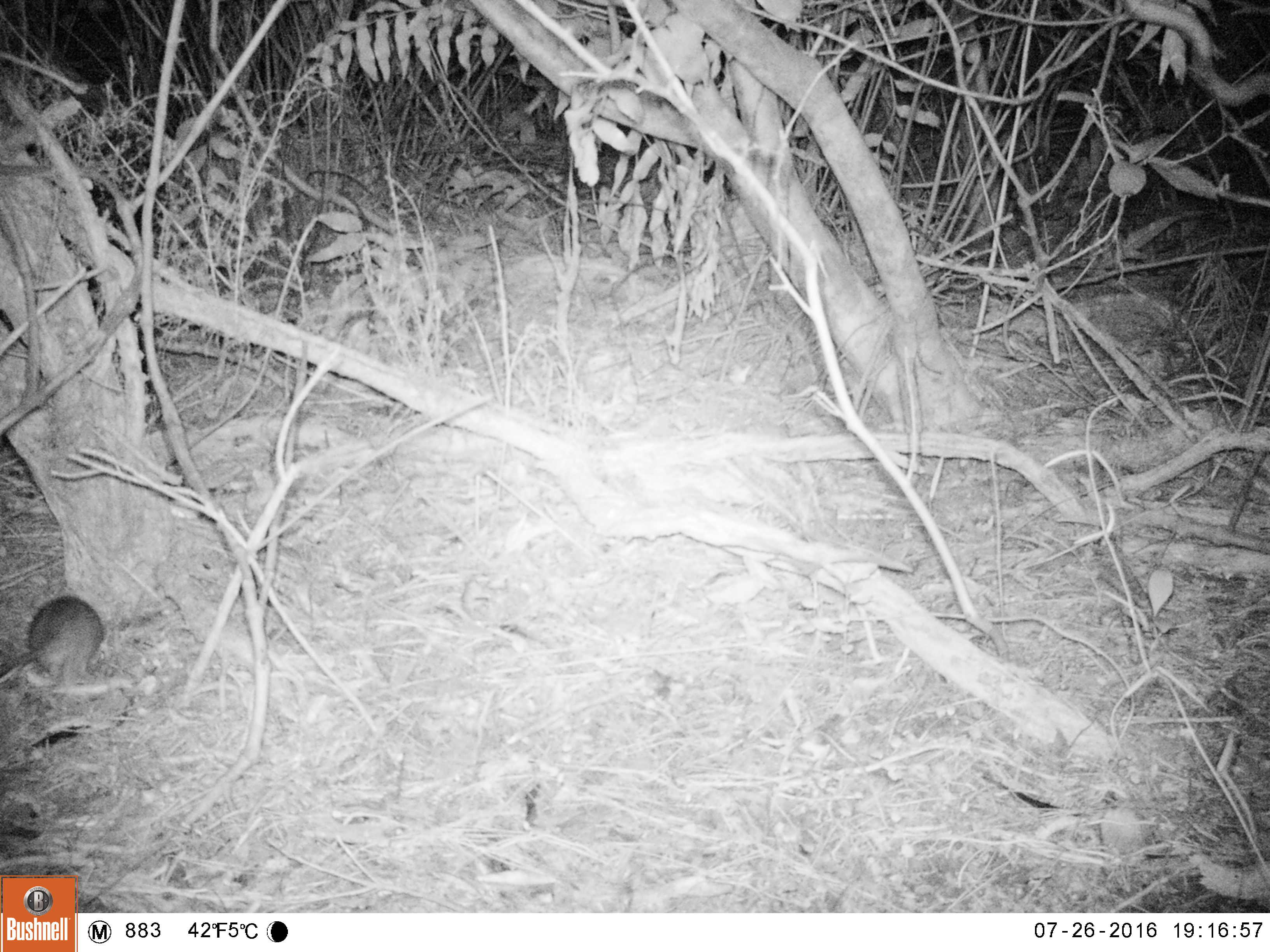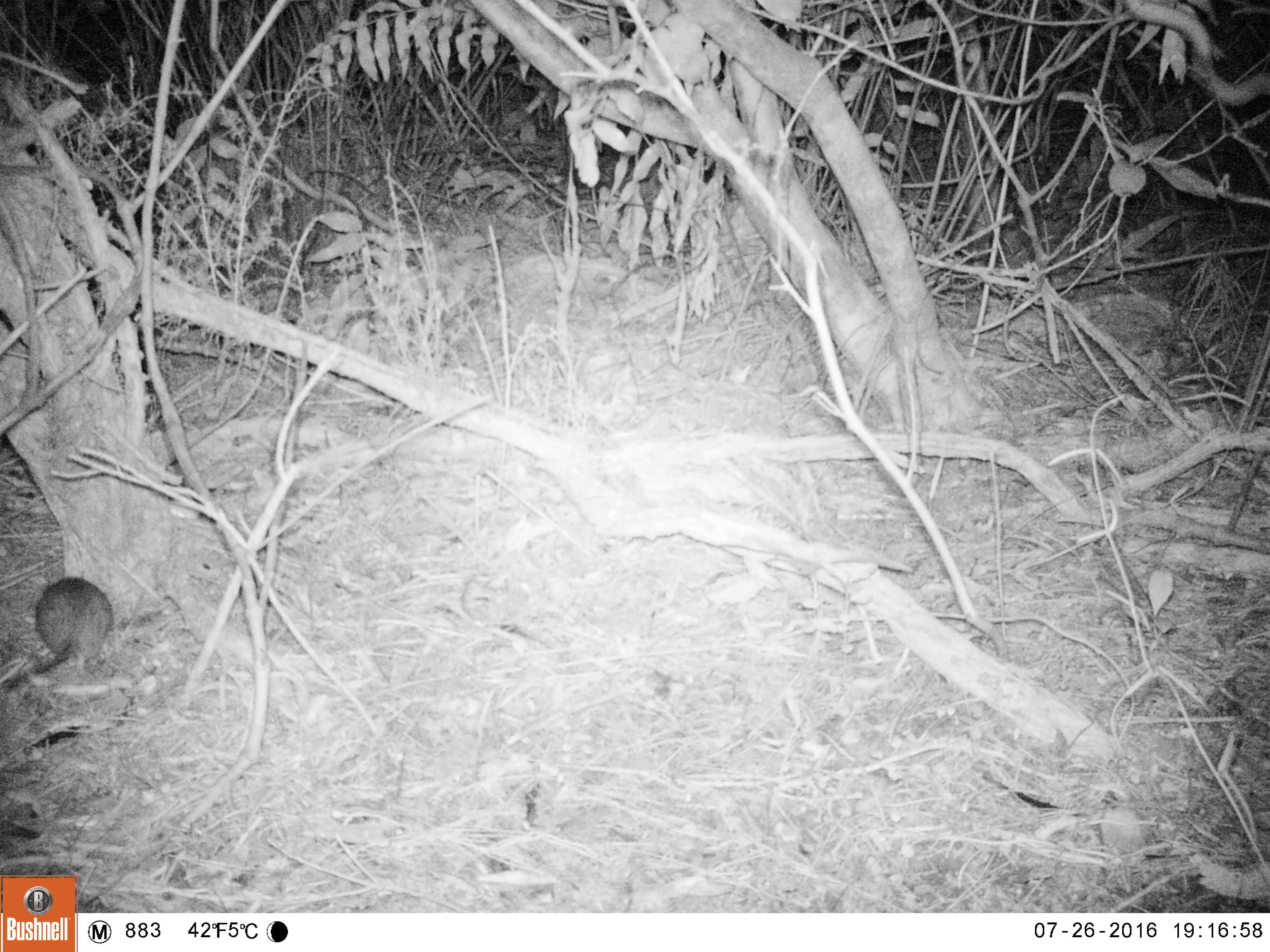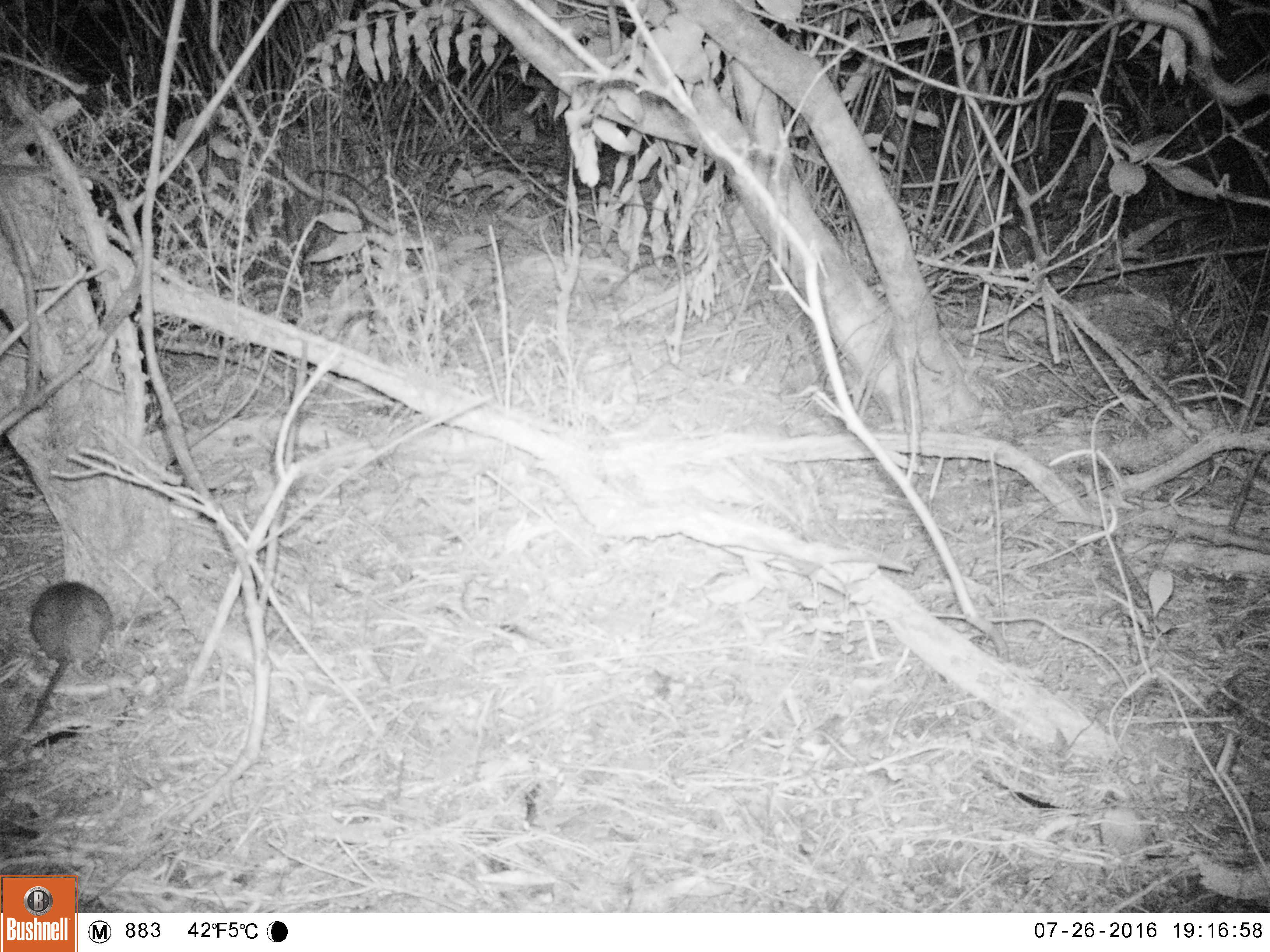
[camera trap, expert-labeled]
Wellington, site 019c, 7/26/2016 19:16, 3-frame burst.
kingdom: Animalia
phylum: Chordata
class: Mammalia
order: Rodentia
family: Muridae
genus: Rattus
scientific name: Rattus rattus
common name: ship rat